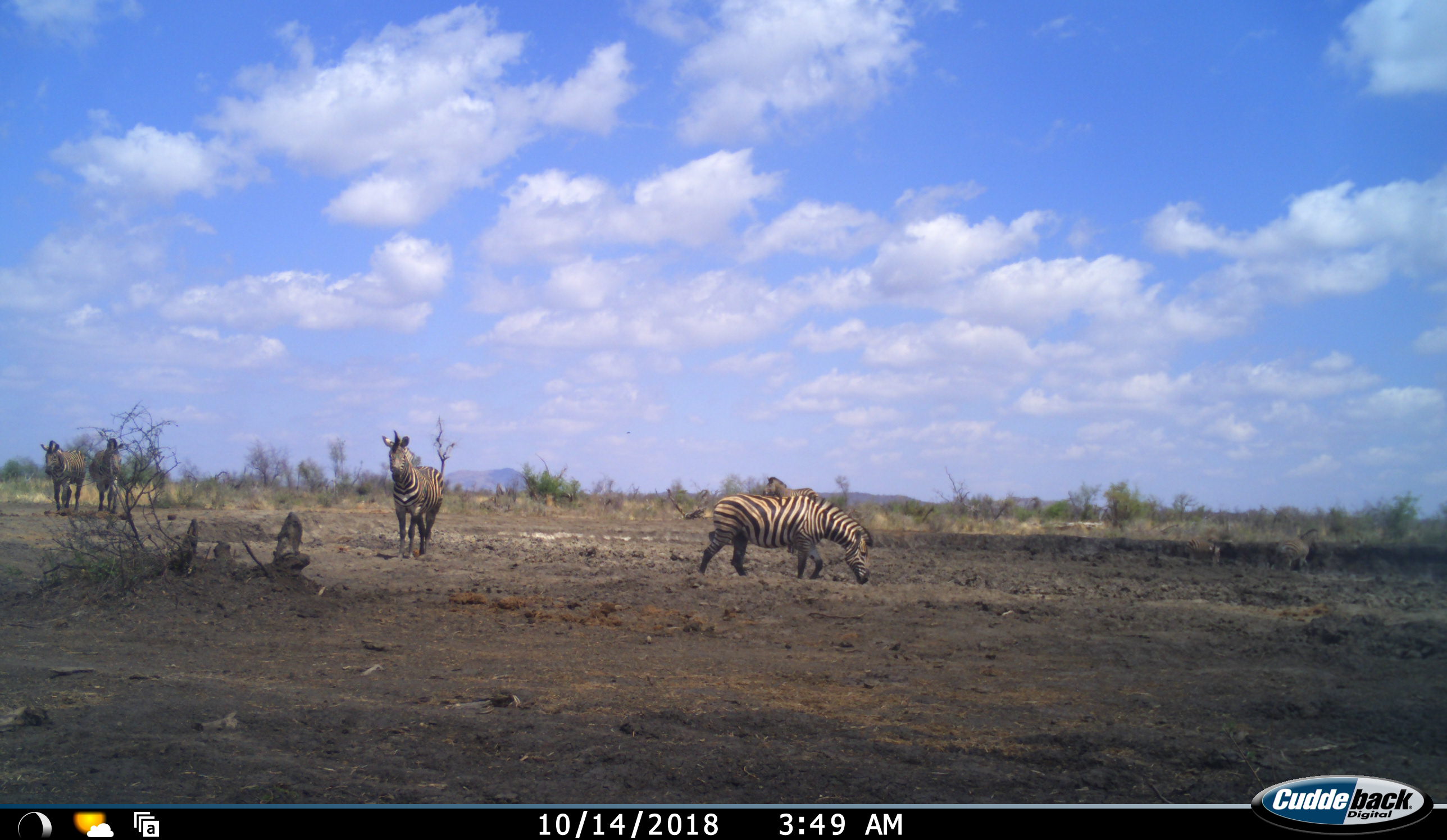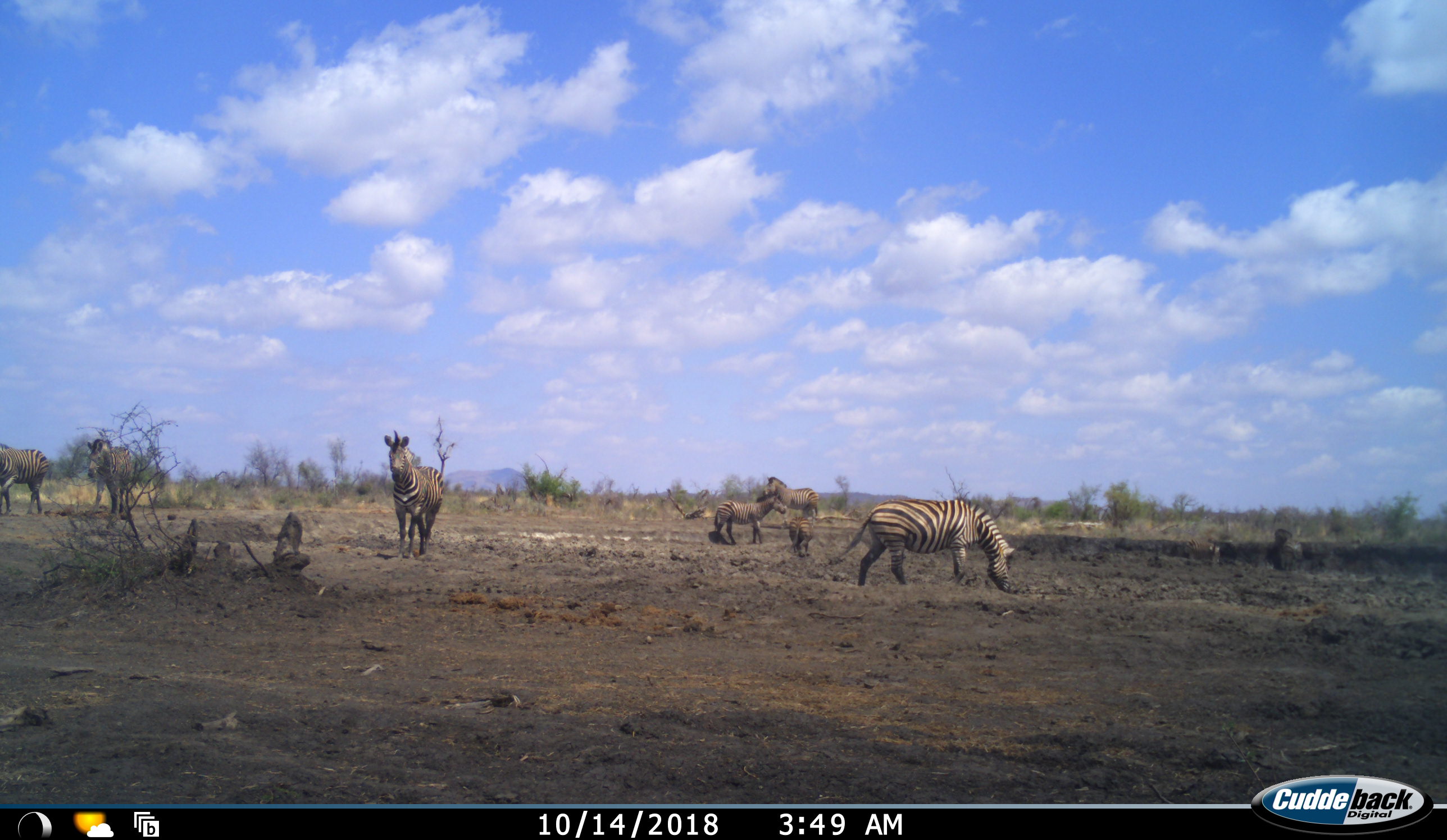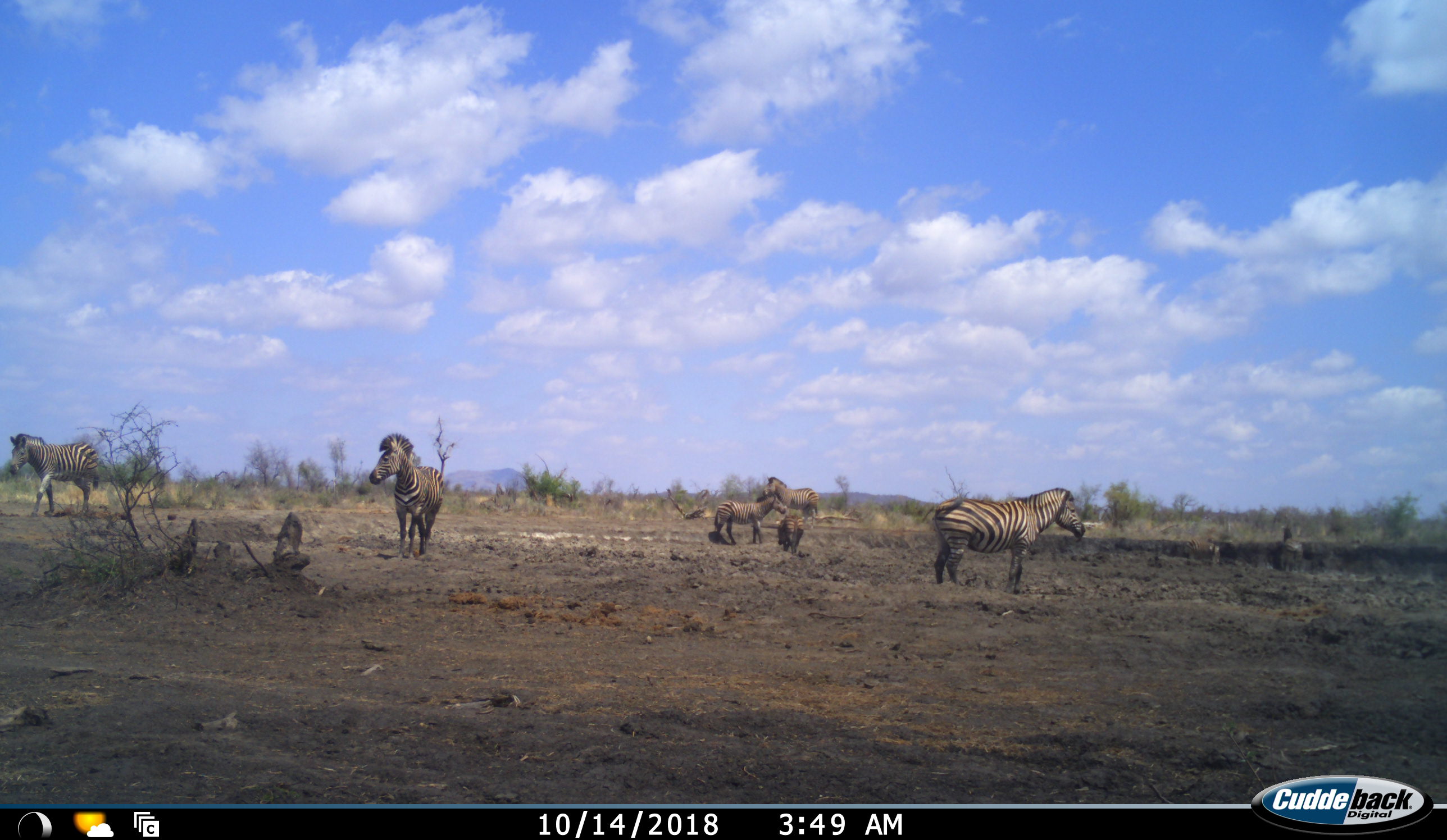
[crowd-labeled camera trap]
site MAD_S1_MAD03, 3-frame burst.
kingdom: Animalia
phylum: Chordata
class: Mammalia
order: Perissodactyla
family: Equidae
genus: Equus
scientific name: Equus quagga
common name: plains zebra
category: zebraplains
Zebraplains (plains zebra) (Equus quagga), count 9. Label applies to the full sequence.